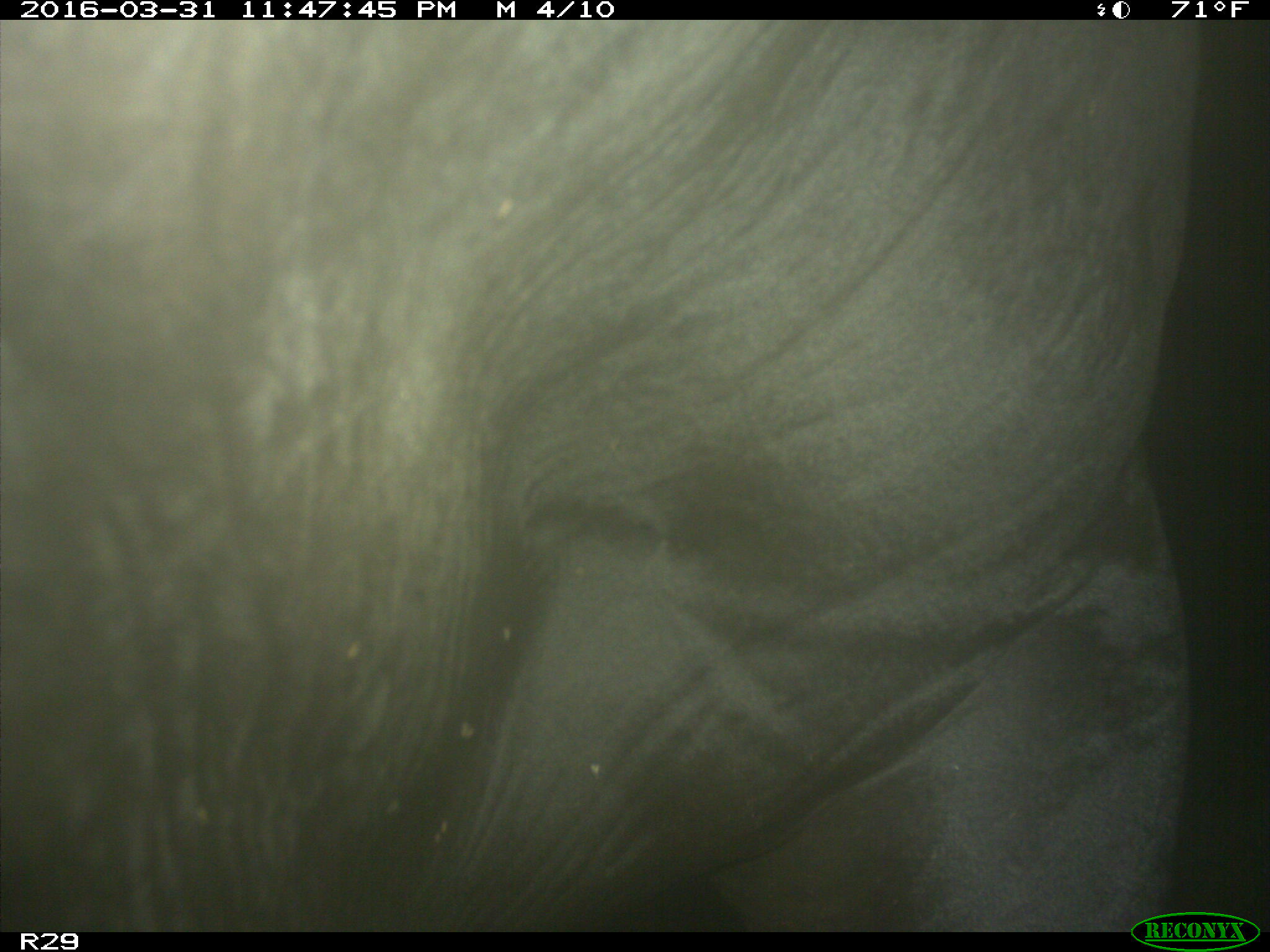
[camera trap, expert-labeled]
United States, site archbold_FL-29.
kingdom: Animalia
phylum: Chordata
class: Mammalia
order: Artiodactyla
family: Bovidae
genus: Bos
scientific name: Bos taurus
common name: domestic cow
Bos taurus (domestic cow).